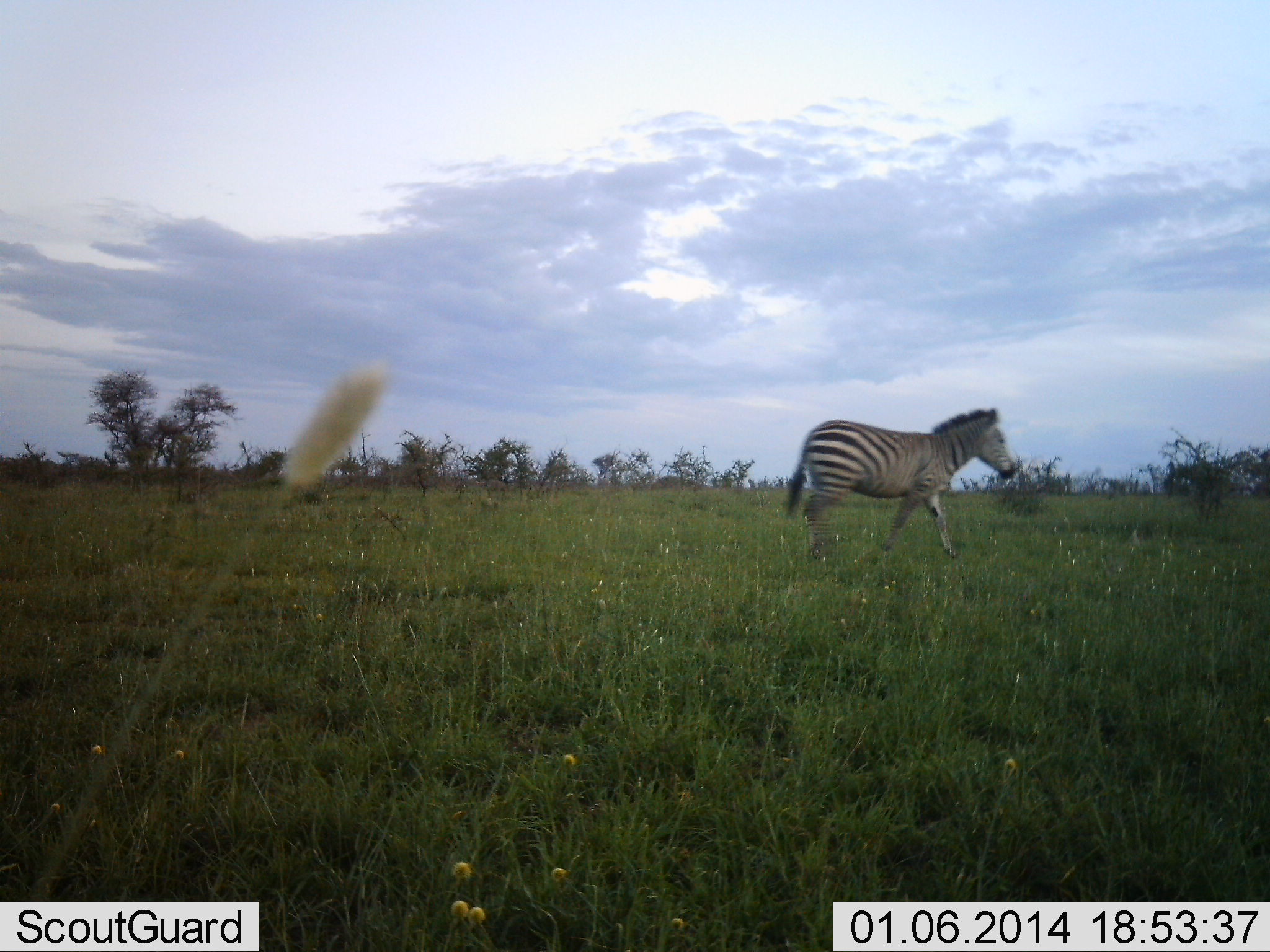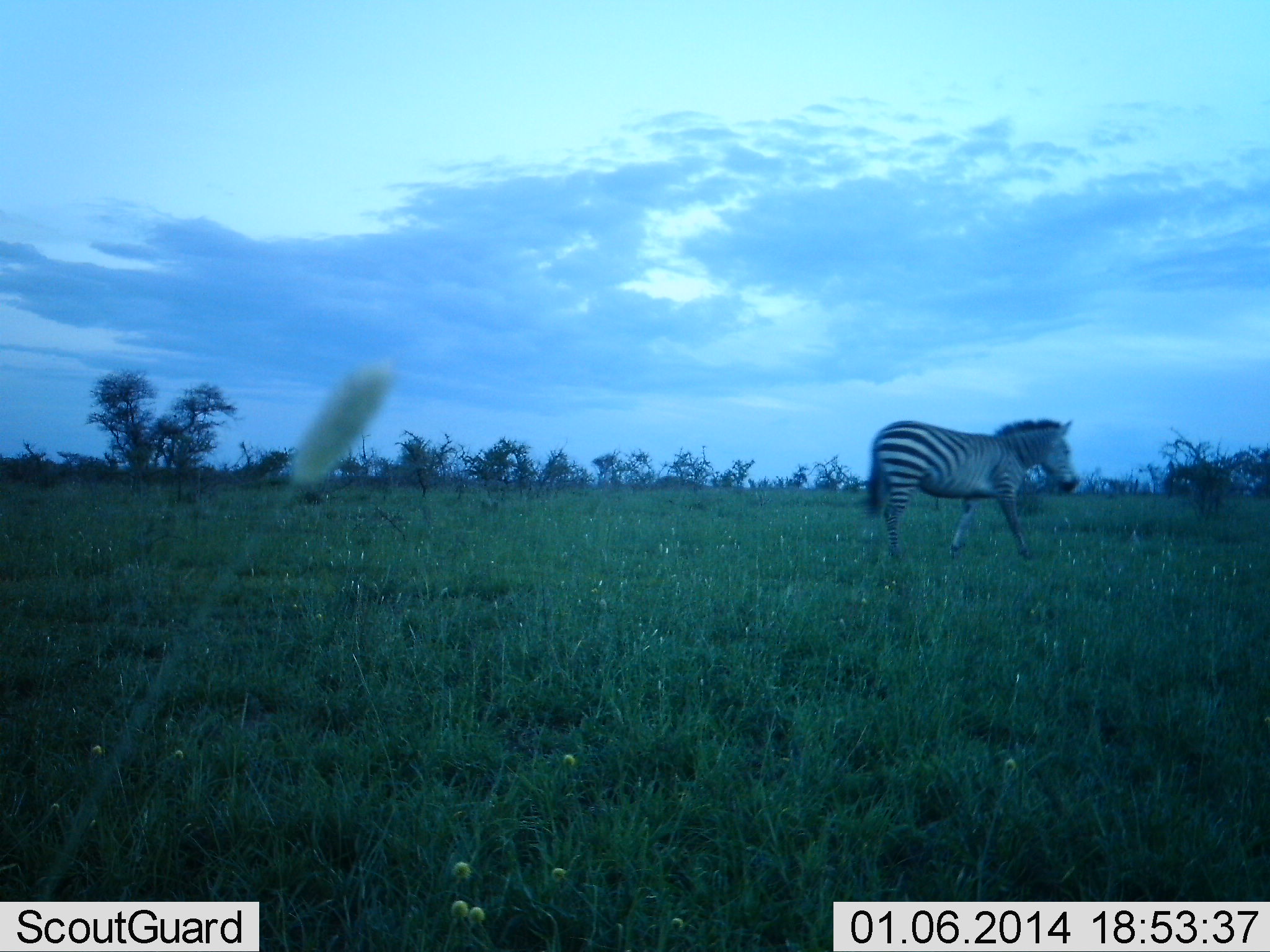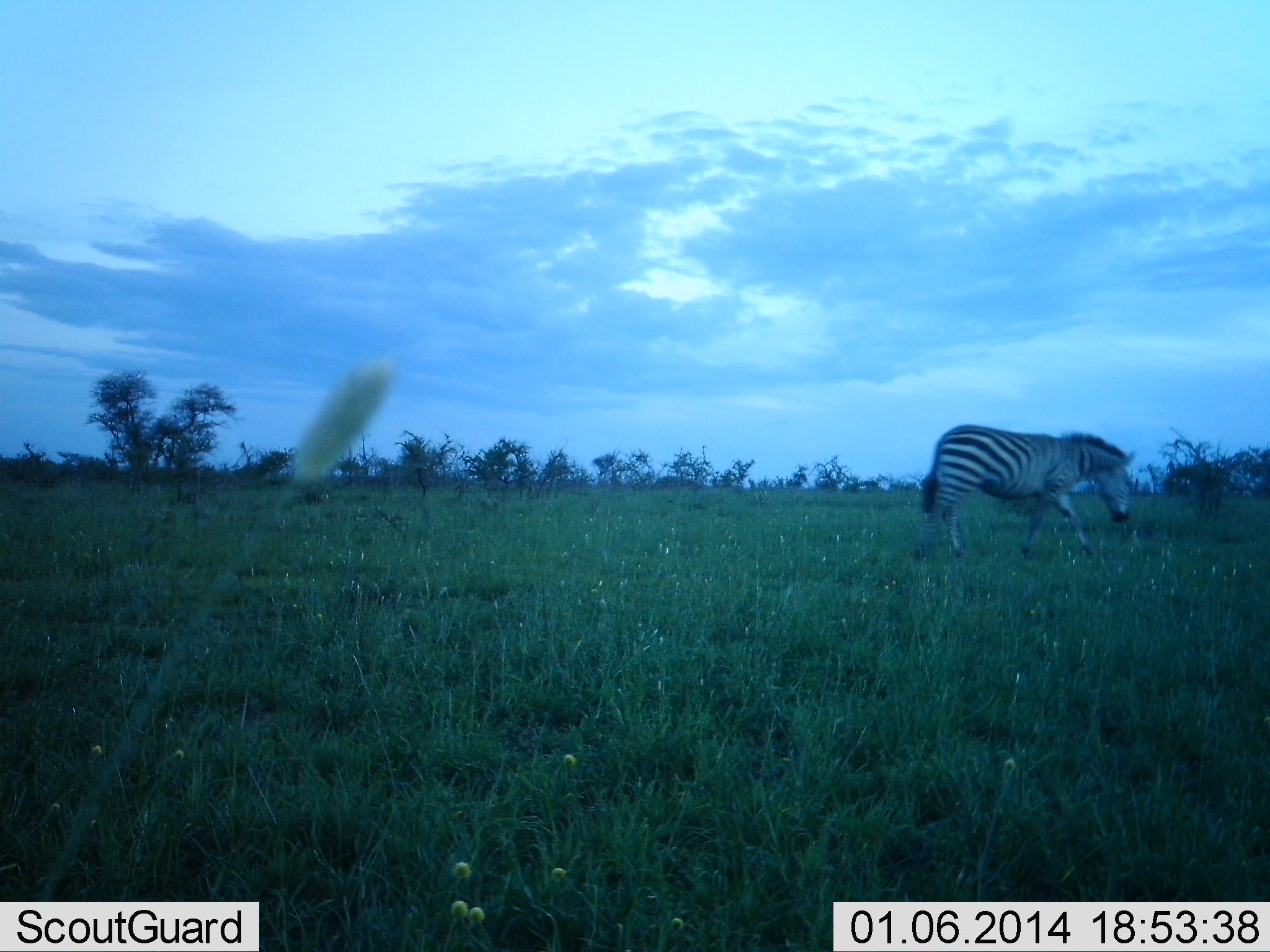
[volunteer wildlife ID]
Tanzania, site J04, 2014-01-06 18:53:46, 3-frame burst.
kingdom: Animalia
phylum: Chordata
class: Mammalia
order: Perissodactyla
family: Equidae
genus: Equus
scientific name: Equus quagga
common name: plains zebra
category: zebra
Zebra (plains zebra) (Equus quagga), count 1. Behavior (volunteer vote fractions): standing 10%, resting 0%, moving 90%, interacting 0%. Young present (vote fraction): 0%. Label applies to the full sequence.